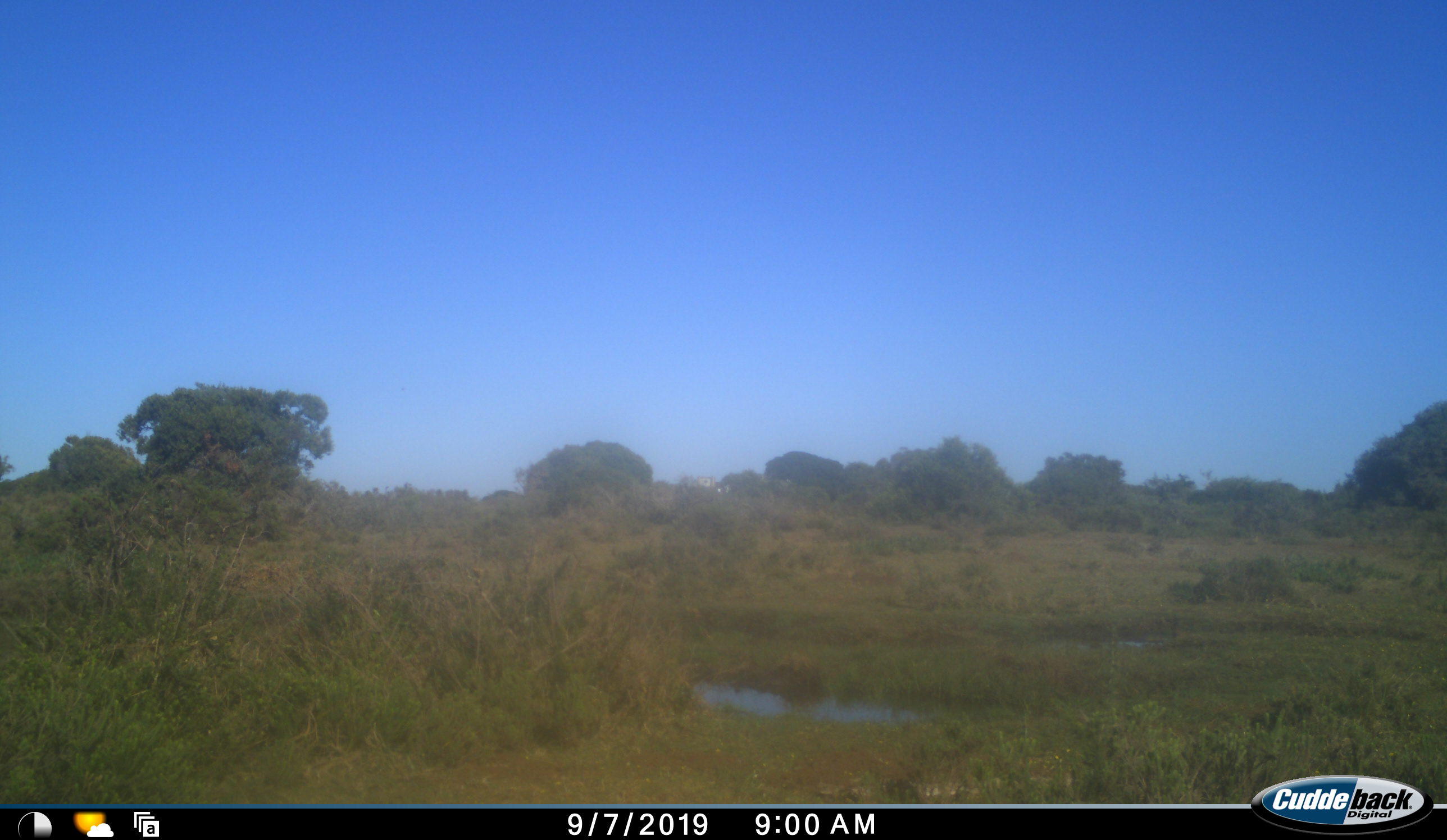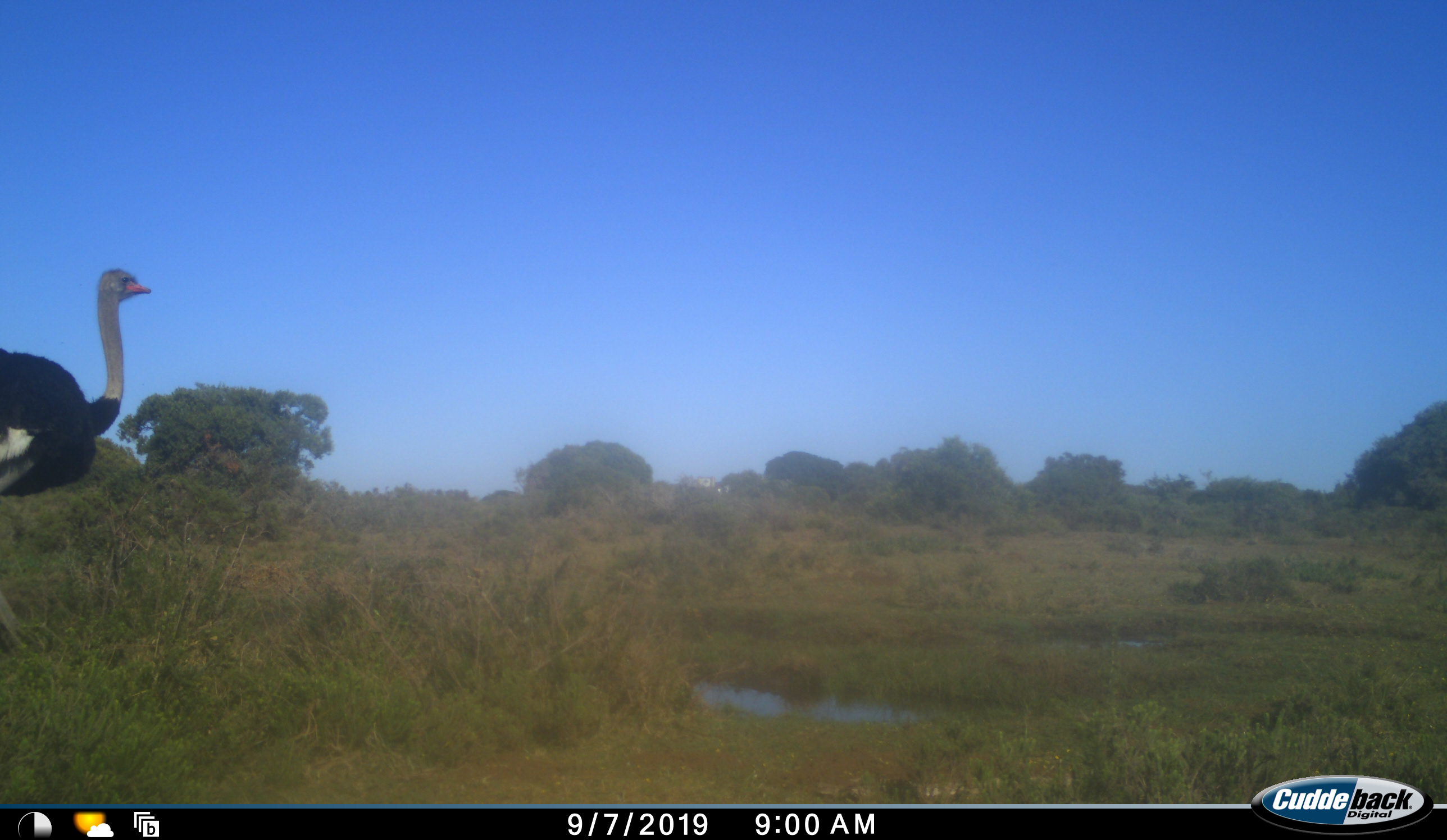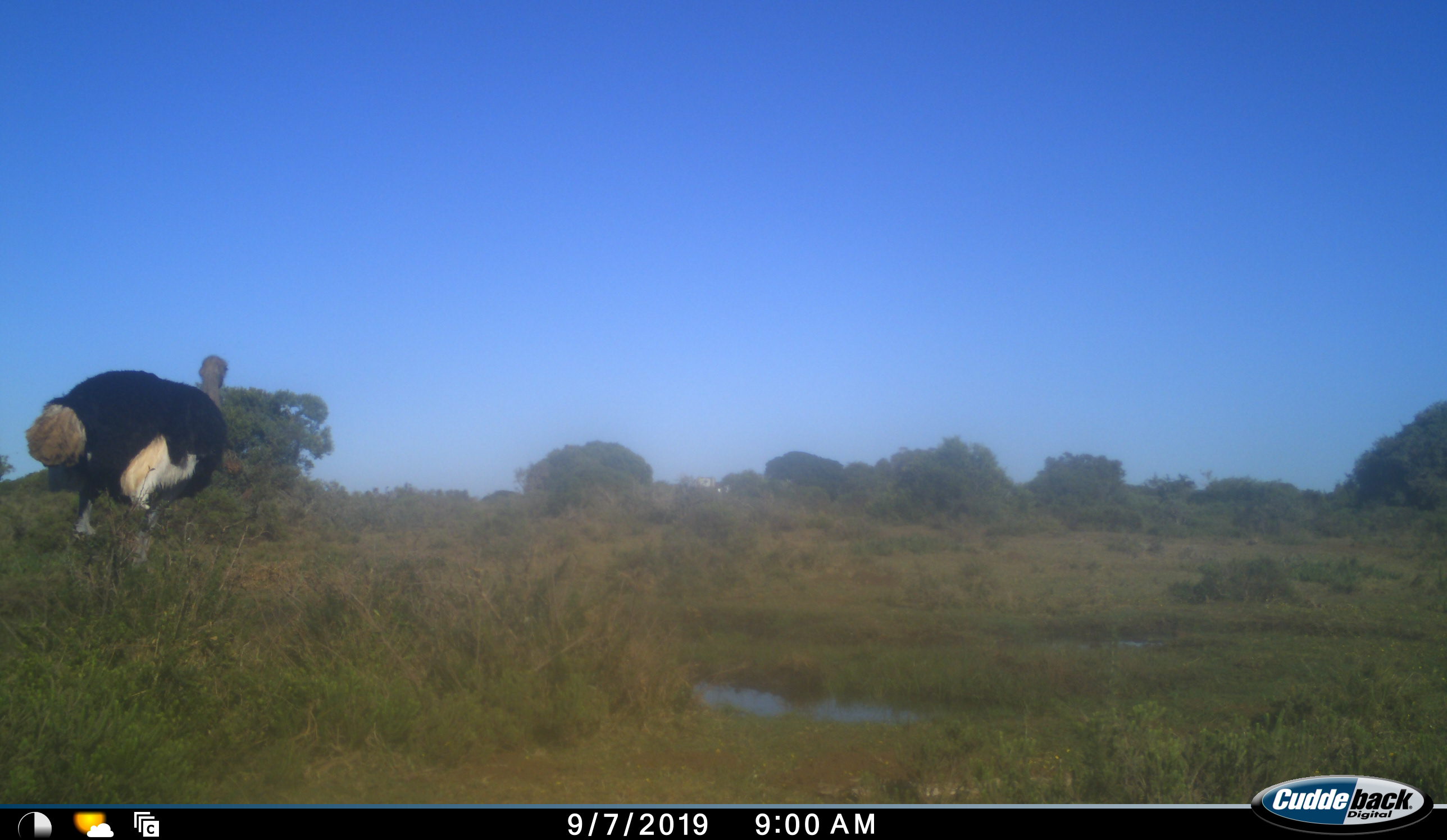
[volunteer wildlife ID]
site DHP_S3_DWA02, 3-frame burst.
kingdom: Animalia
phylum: Chordata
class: Aves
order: Struthioniformes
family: Struthionidae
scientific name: Struthionidae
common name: ostrich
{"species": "ostrich (Struthionidae)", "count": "1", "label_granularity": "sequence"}